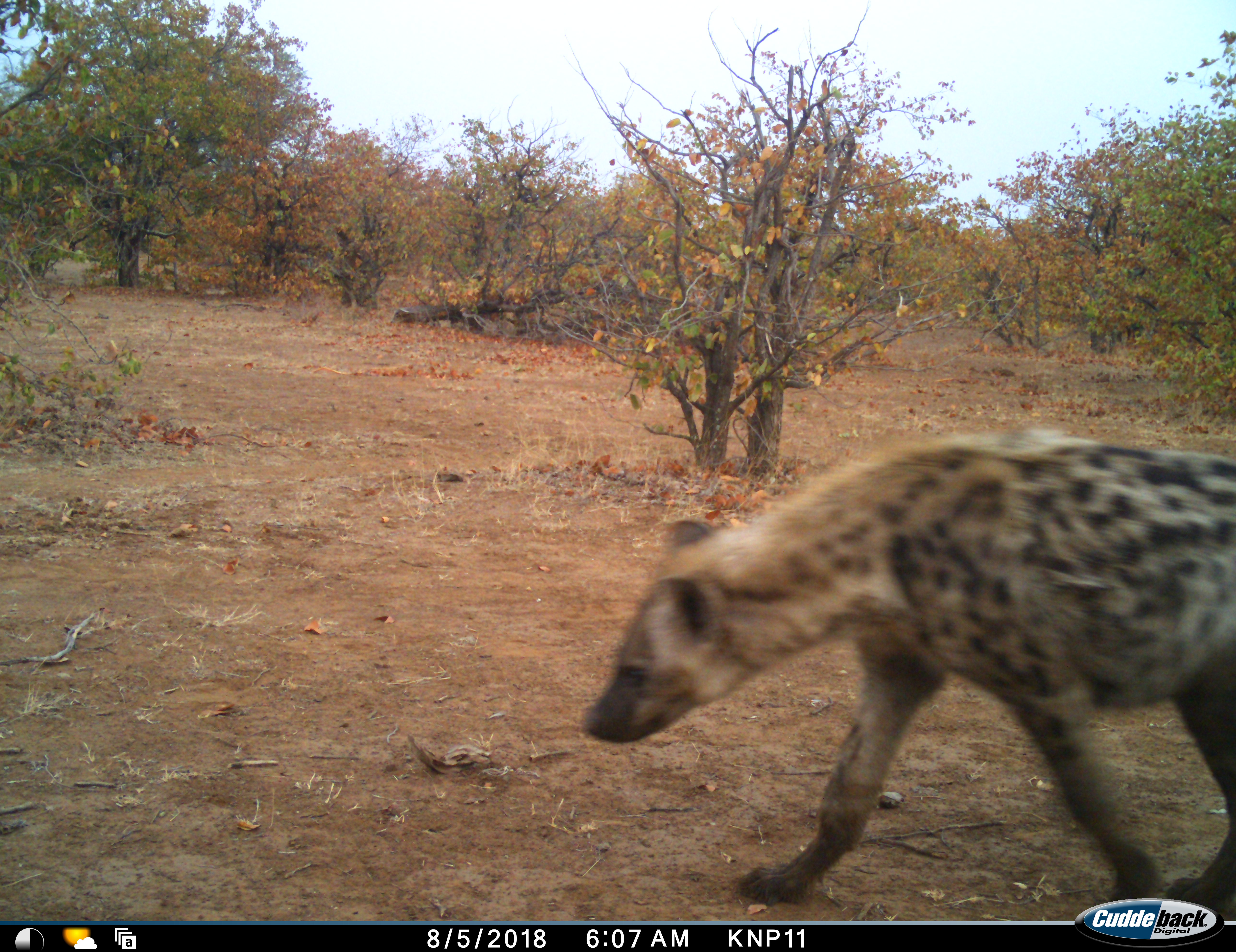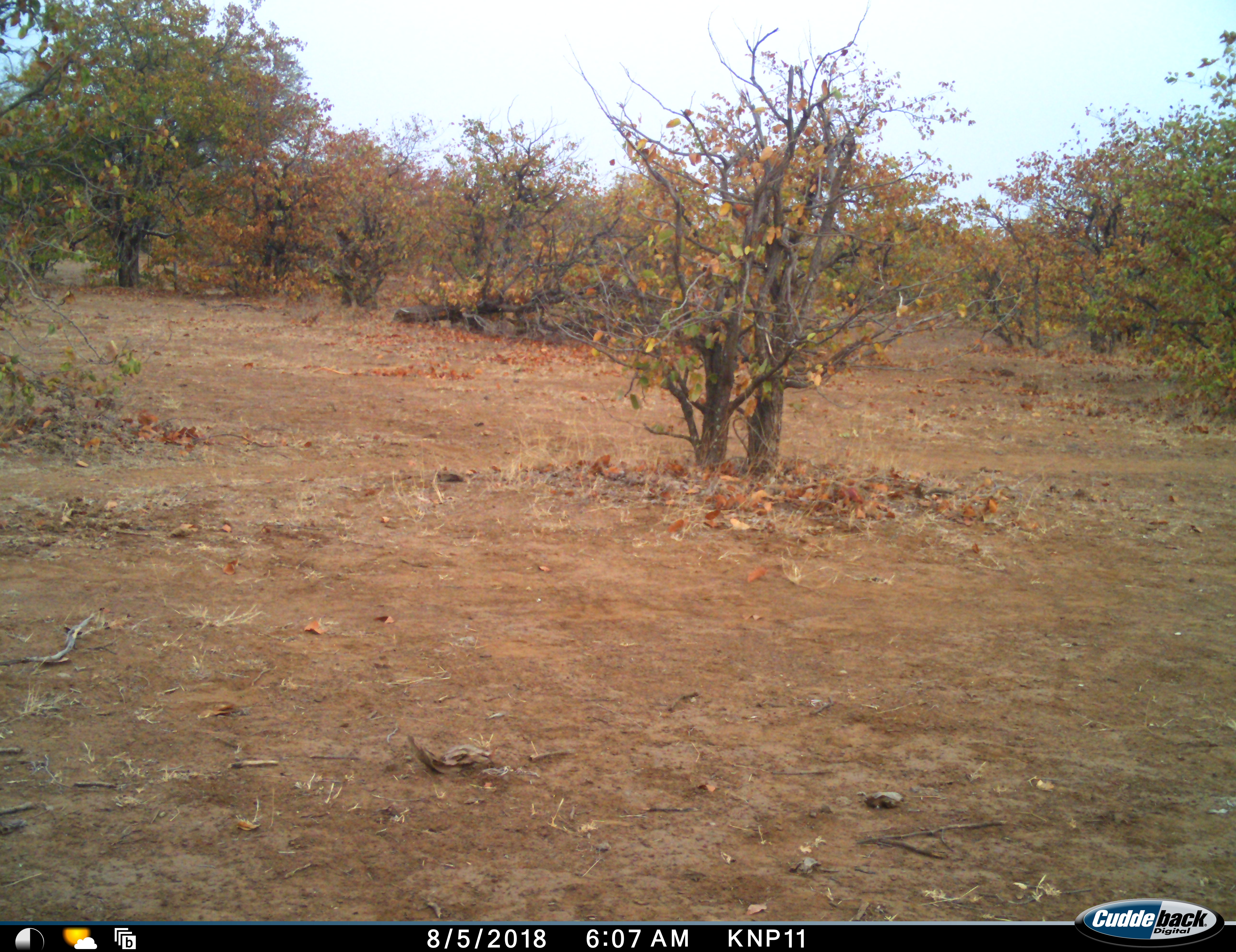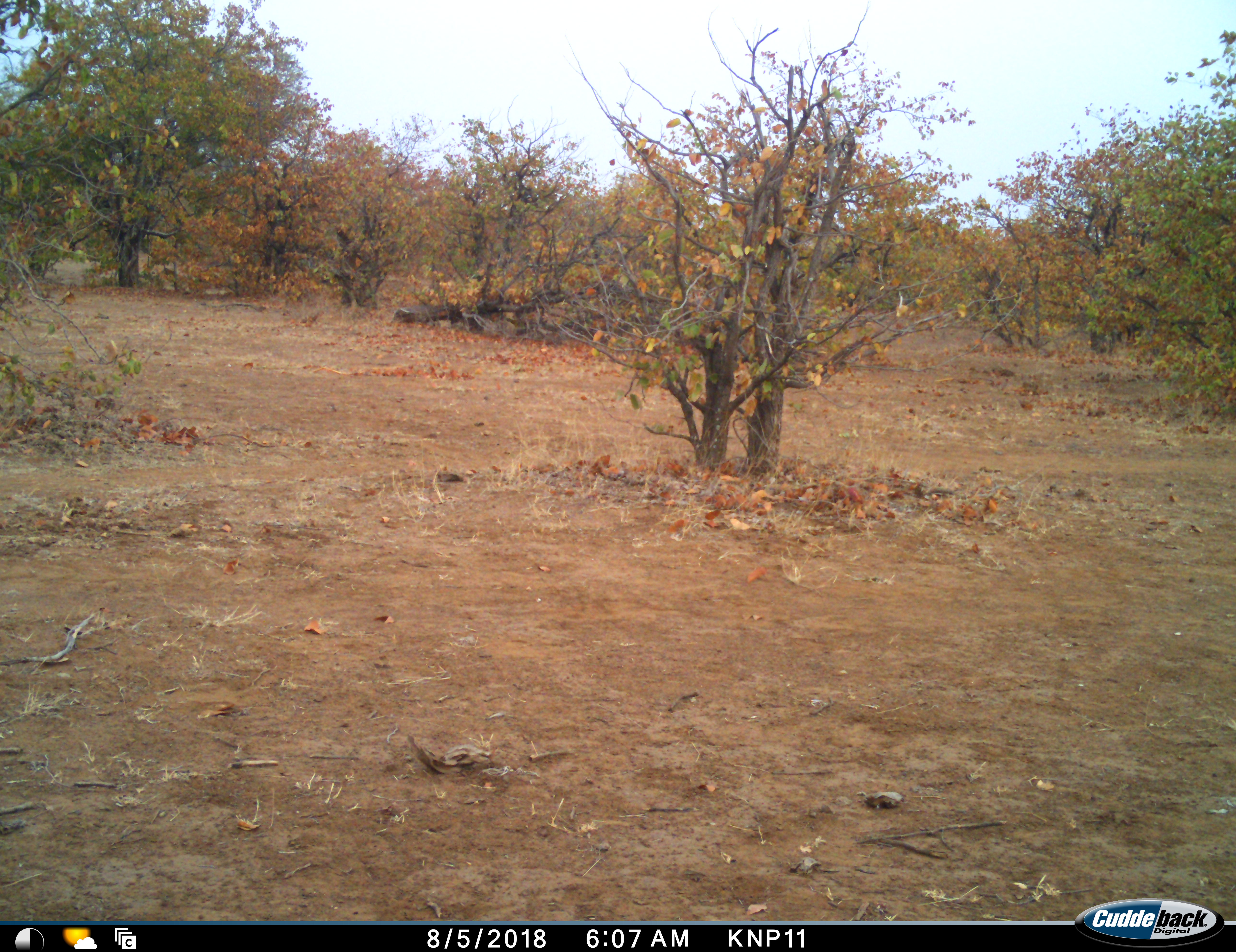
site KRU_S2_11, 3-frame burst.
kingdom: Animalia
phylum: Chordata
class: Mammalia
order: Carnivora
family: Hyaenidae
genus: Crocuta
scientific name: Crocuta crocuta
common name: spotted hyena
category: hyenaspotted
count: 1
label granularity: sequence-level